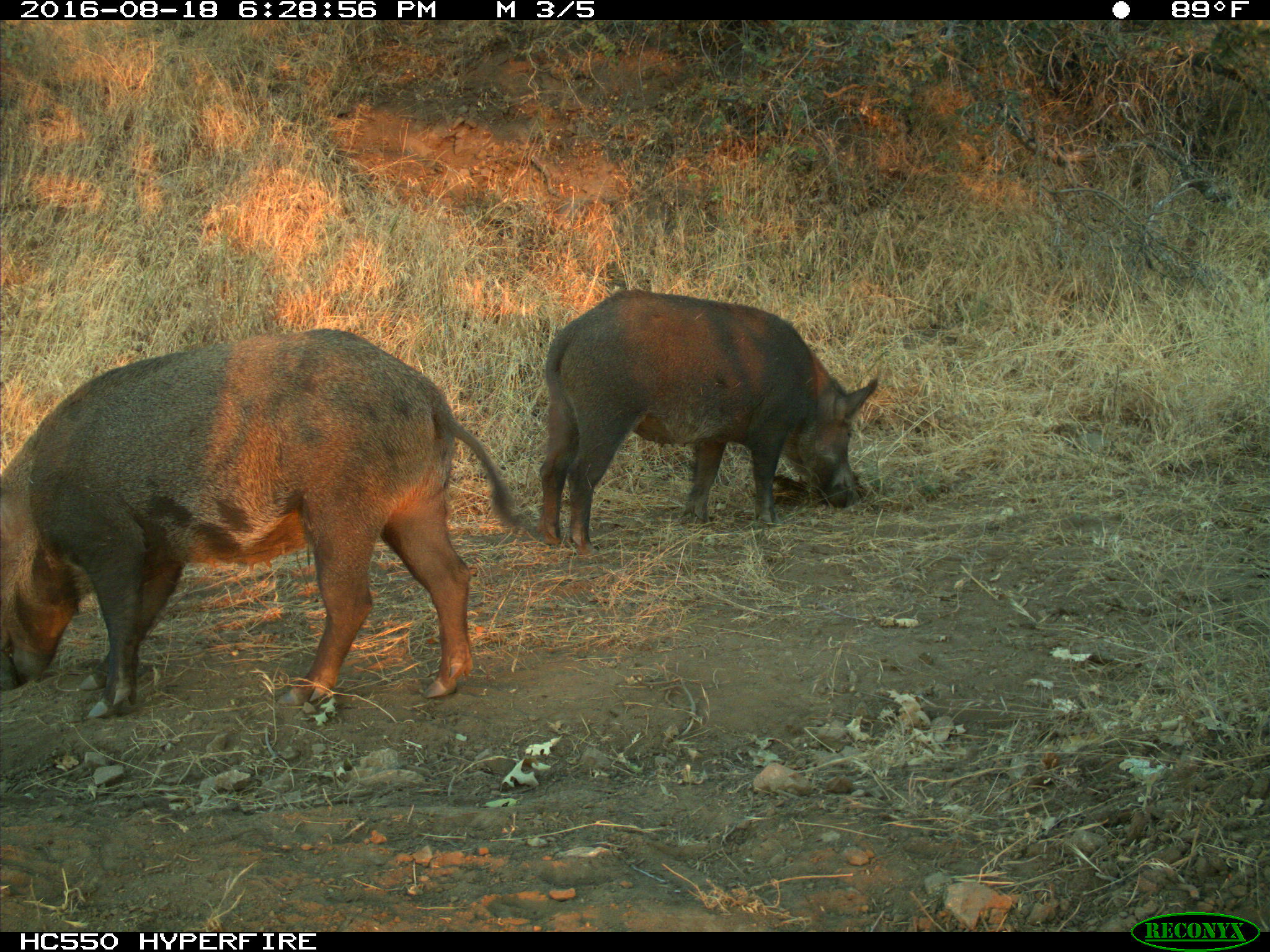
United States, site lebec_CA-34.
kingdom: Animalia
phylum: Chordata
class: Mammalia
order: Artiodactyla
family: Suidae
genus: Sus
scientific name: Sus scrofa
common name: wild boar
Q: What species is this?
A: Sus scrofa (wild boar).